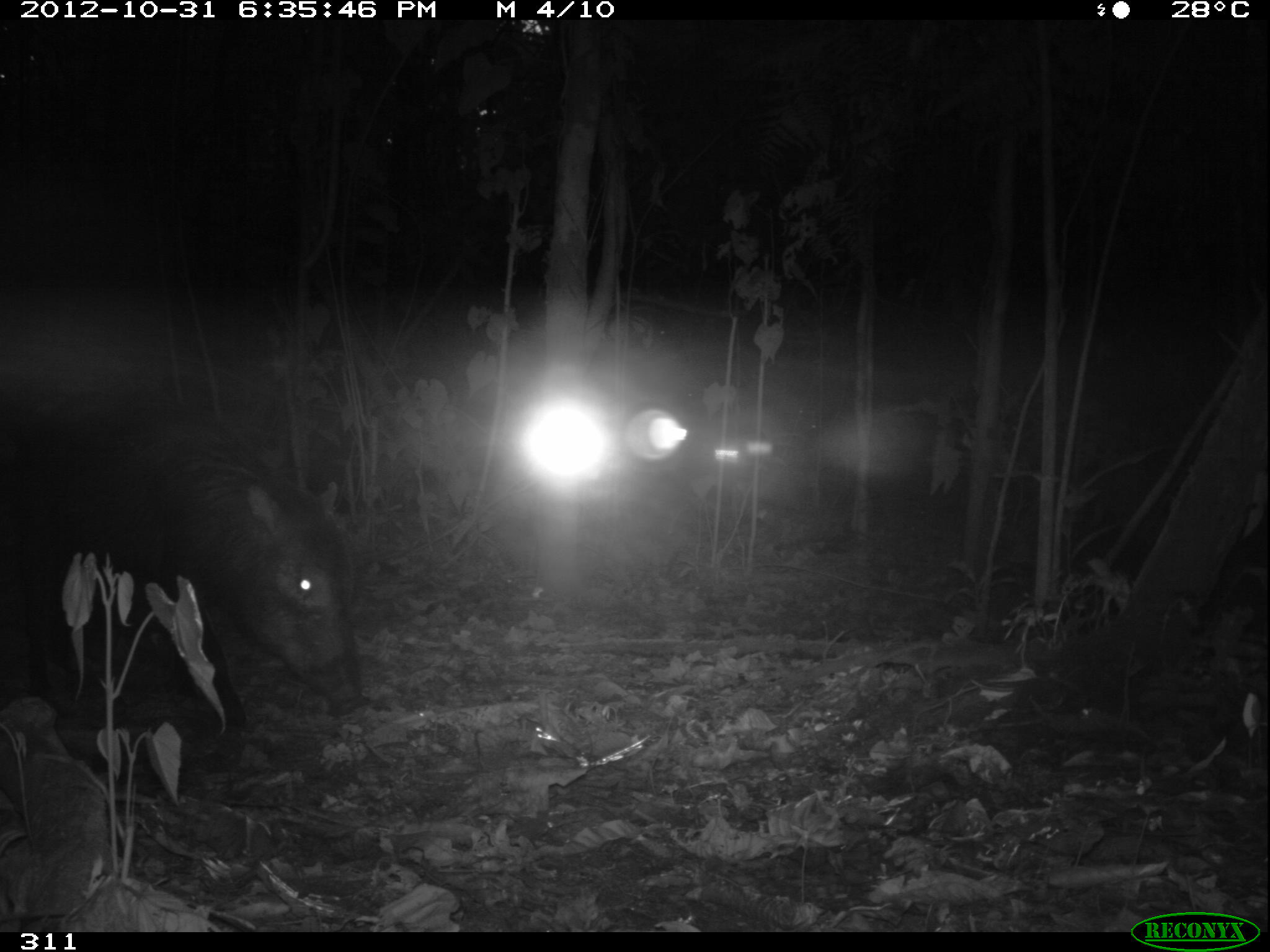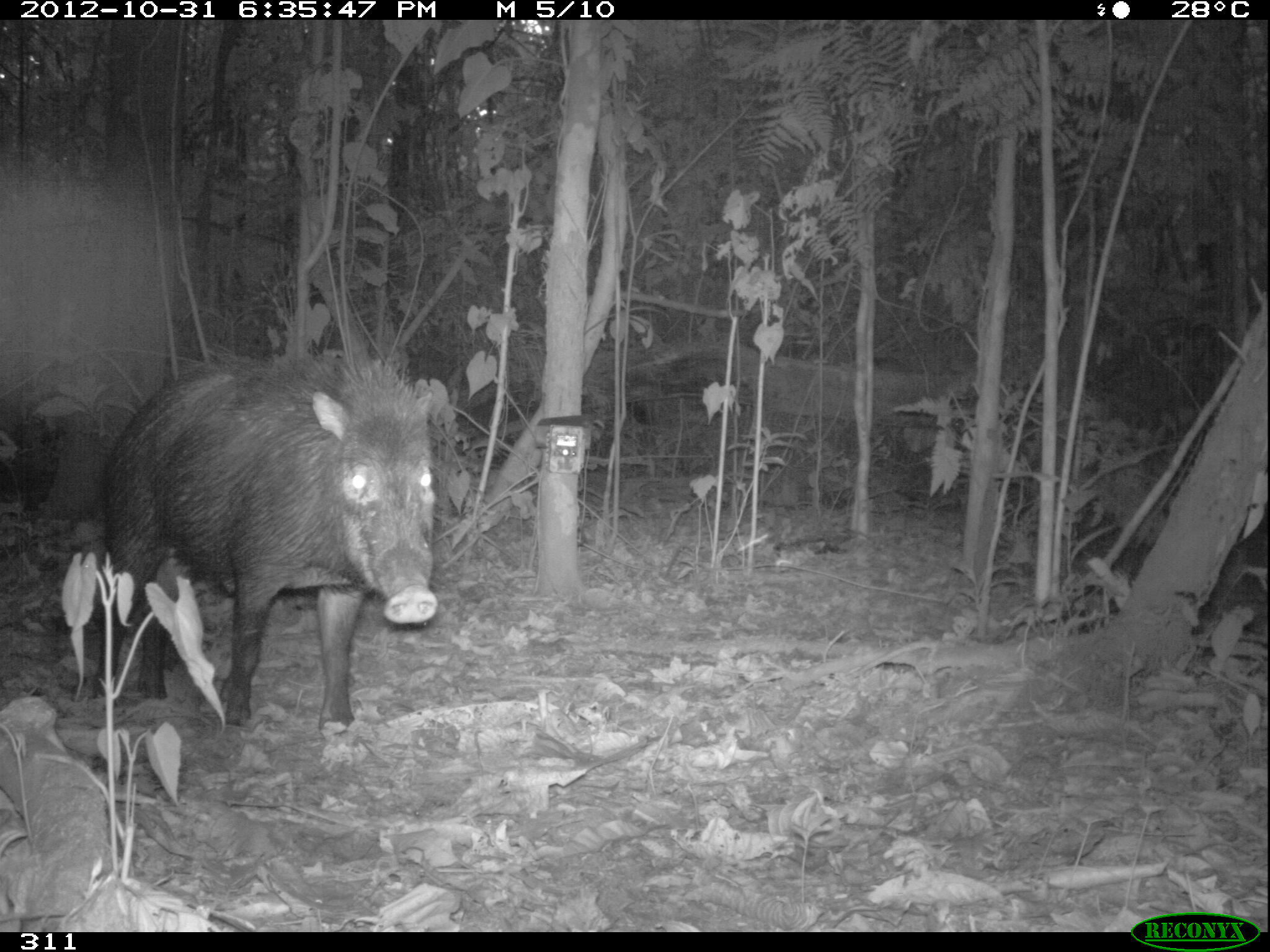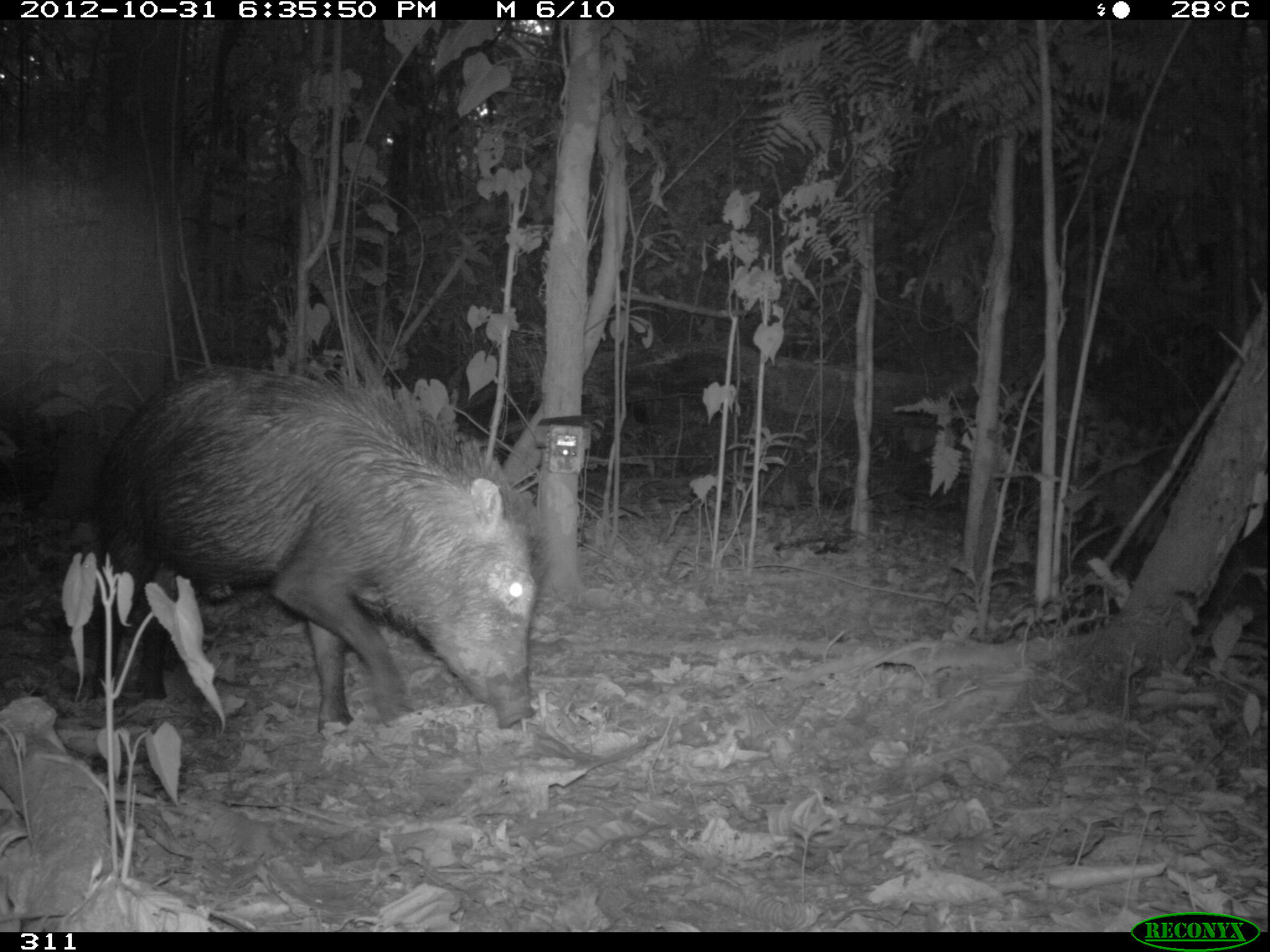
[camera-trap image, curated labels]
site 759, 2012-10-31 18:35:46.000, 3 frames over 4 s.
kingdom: Animalia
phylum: Chordata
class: Mammalia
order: Artiodactyla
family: Tayassuidae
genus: Tayassu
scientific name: Tayassu pecari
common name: white-lipped peccary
Tayassu pecari (white-lipped peccary).